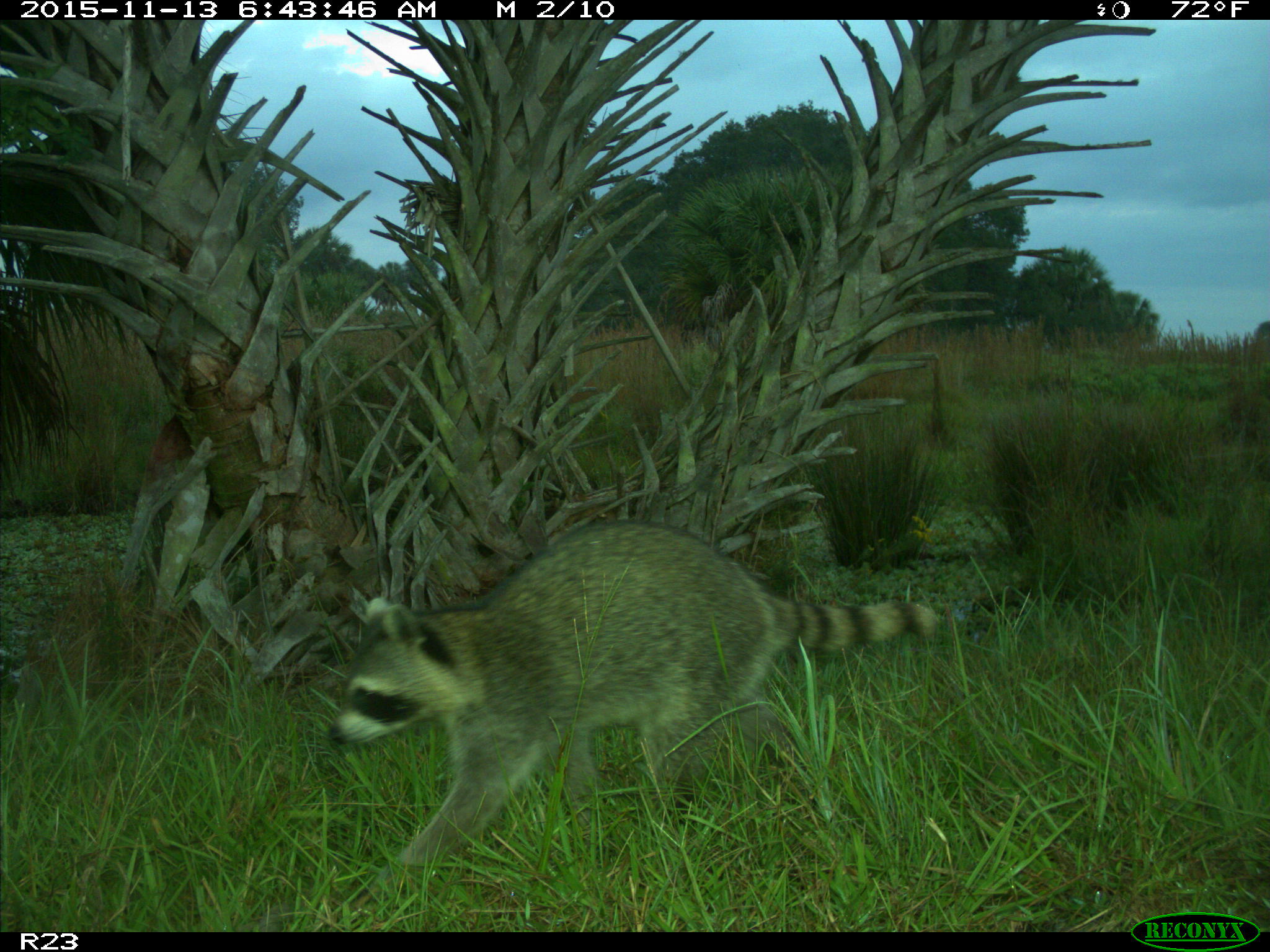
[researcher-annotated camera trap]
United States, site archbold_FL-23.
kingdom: Animalia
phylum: Chordata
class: Mammalia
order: Carnivora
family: Procyonidae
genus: Procyon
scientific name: Procyon lotor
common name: common raccoon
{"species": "Procyon lotor (common raccoon)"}